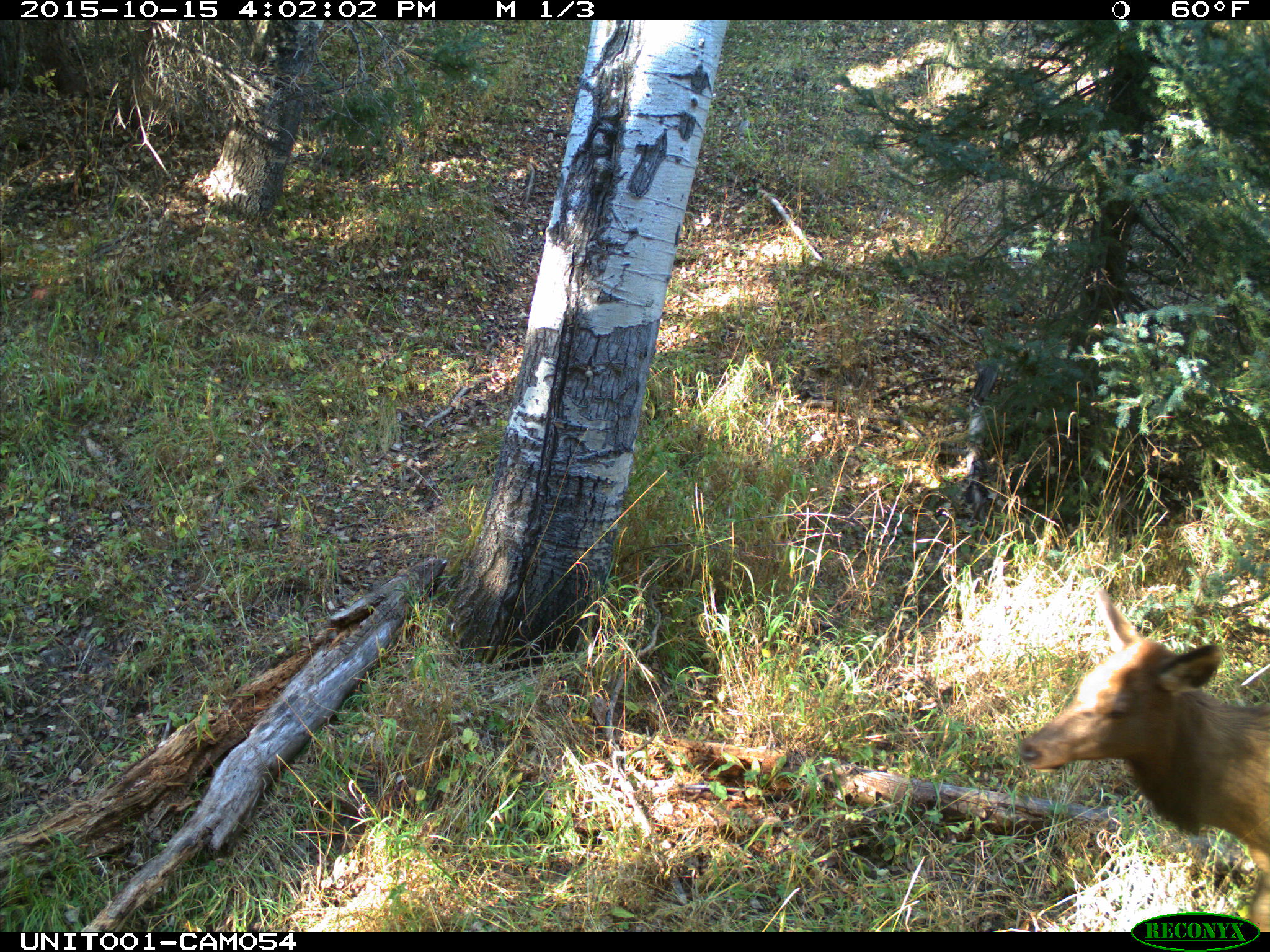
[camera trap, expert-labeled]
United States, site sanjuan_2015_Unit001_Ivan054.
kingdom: Animalia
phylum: Chordata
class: Mammalia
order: Artiodactyla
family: Cervidae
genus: Cervus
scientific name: Cervus elaphus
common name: red deer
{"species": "Cervus elaphus (red deer)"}